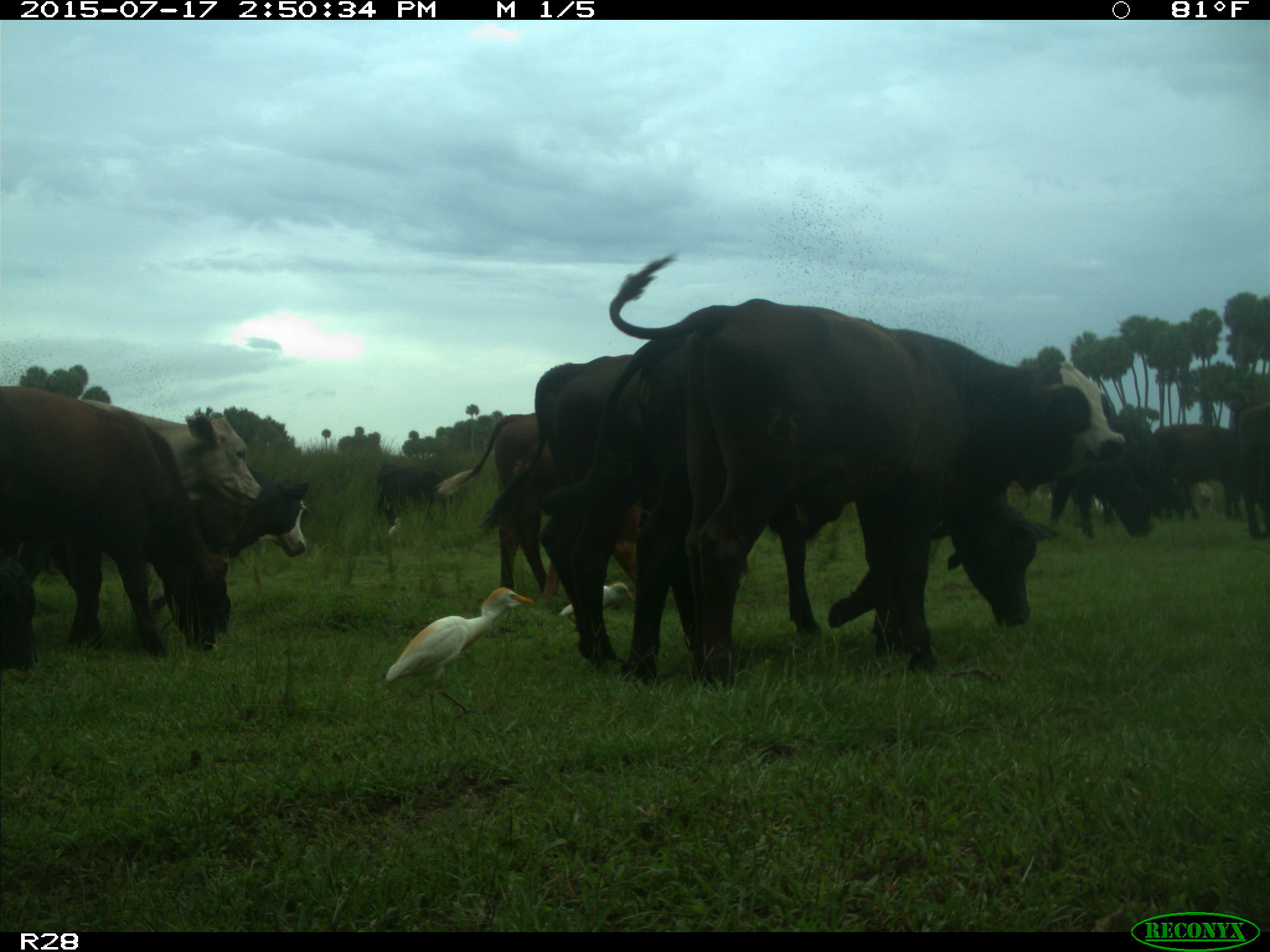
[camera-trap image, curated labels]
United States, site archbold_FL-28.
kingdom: Animalia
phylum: Chordata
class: Mammalia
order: Artiodactyla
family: Bovidae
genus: Bos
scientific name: Bos taurus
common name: domestic cow